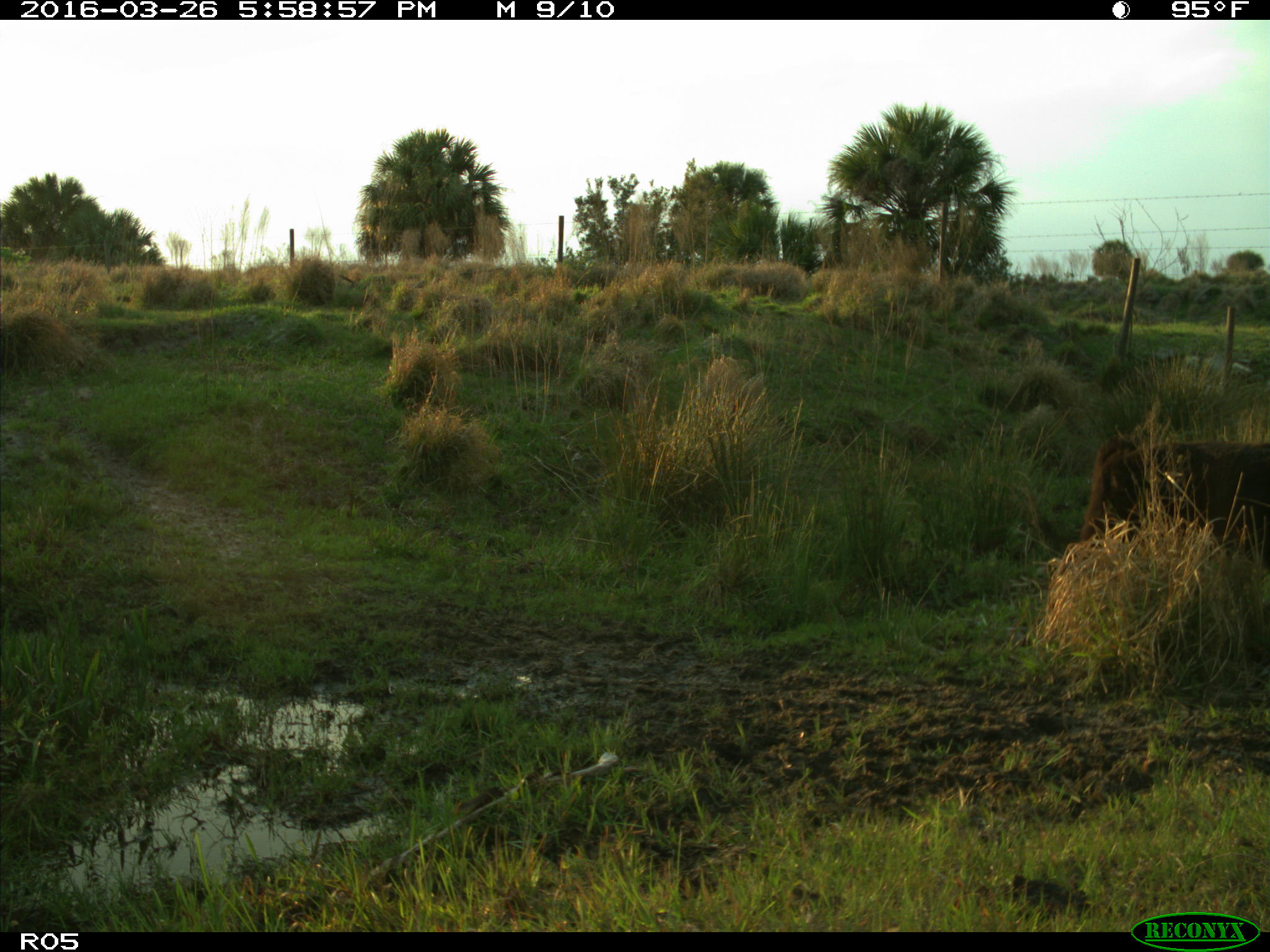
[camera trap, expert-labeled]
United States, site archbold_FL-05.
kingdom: Animalia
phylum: Chordata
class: Mammalia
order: Artiodactyla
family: Bovidae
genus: Bos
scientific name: Bos taurus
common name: domestic cow